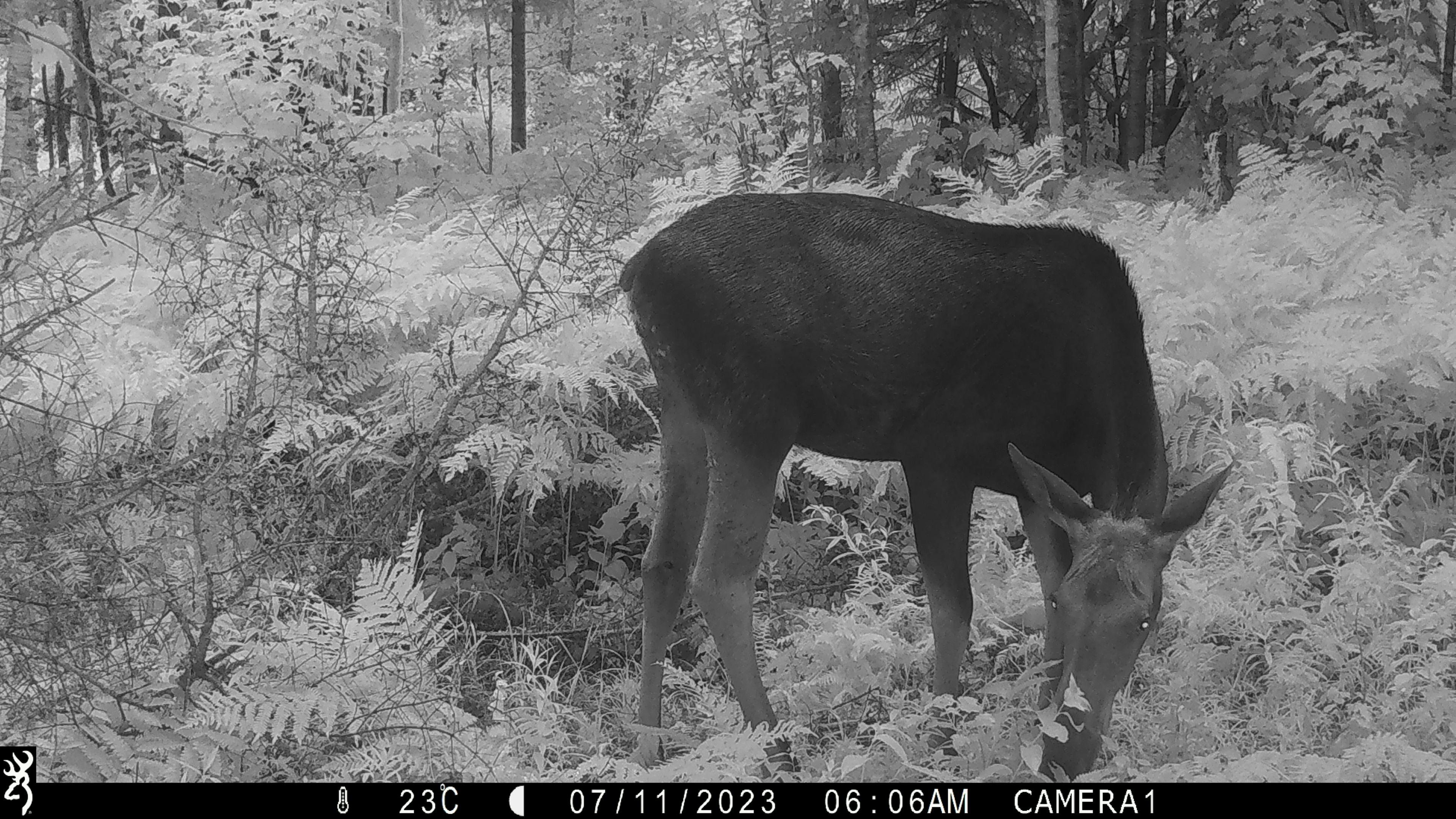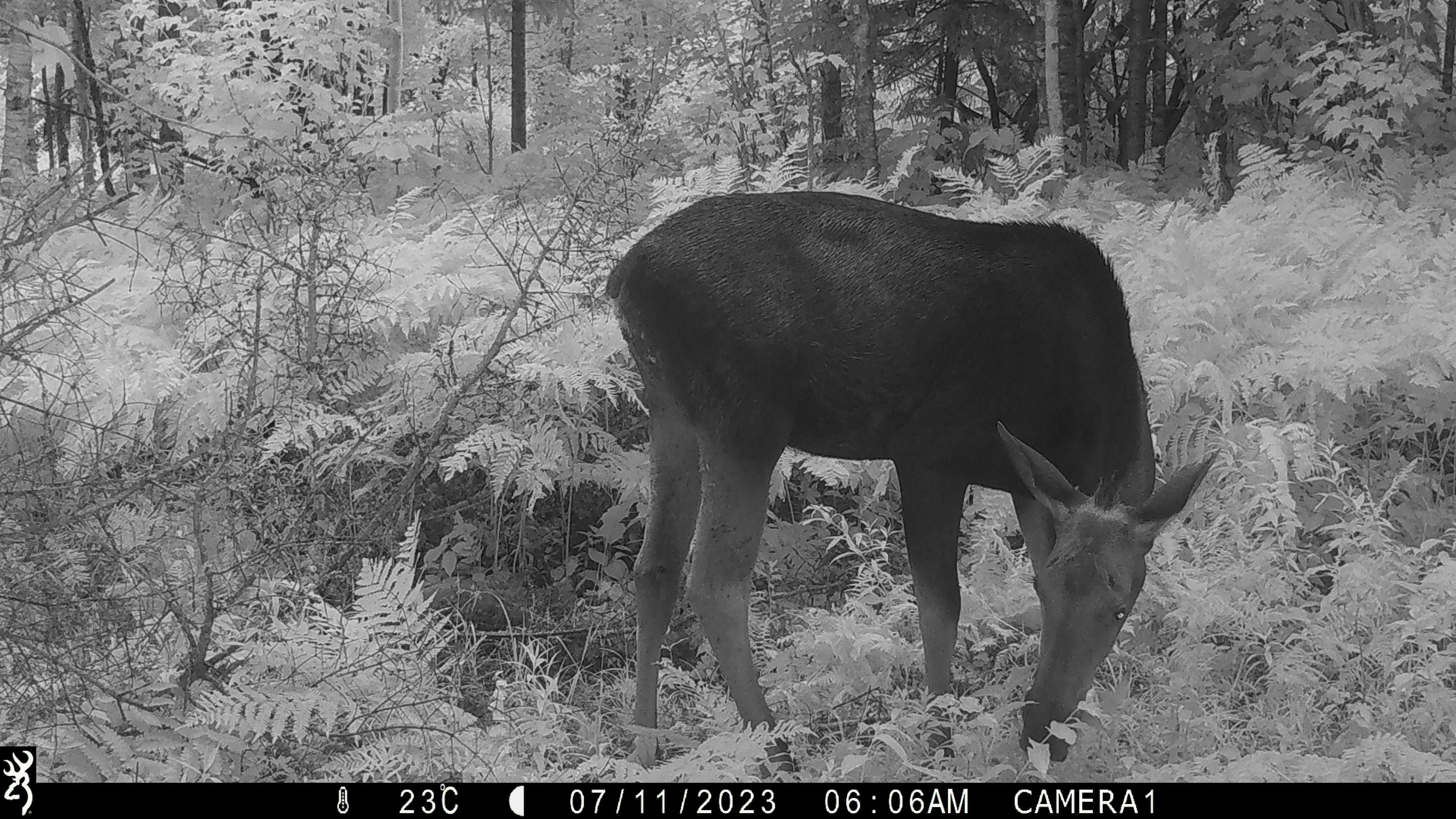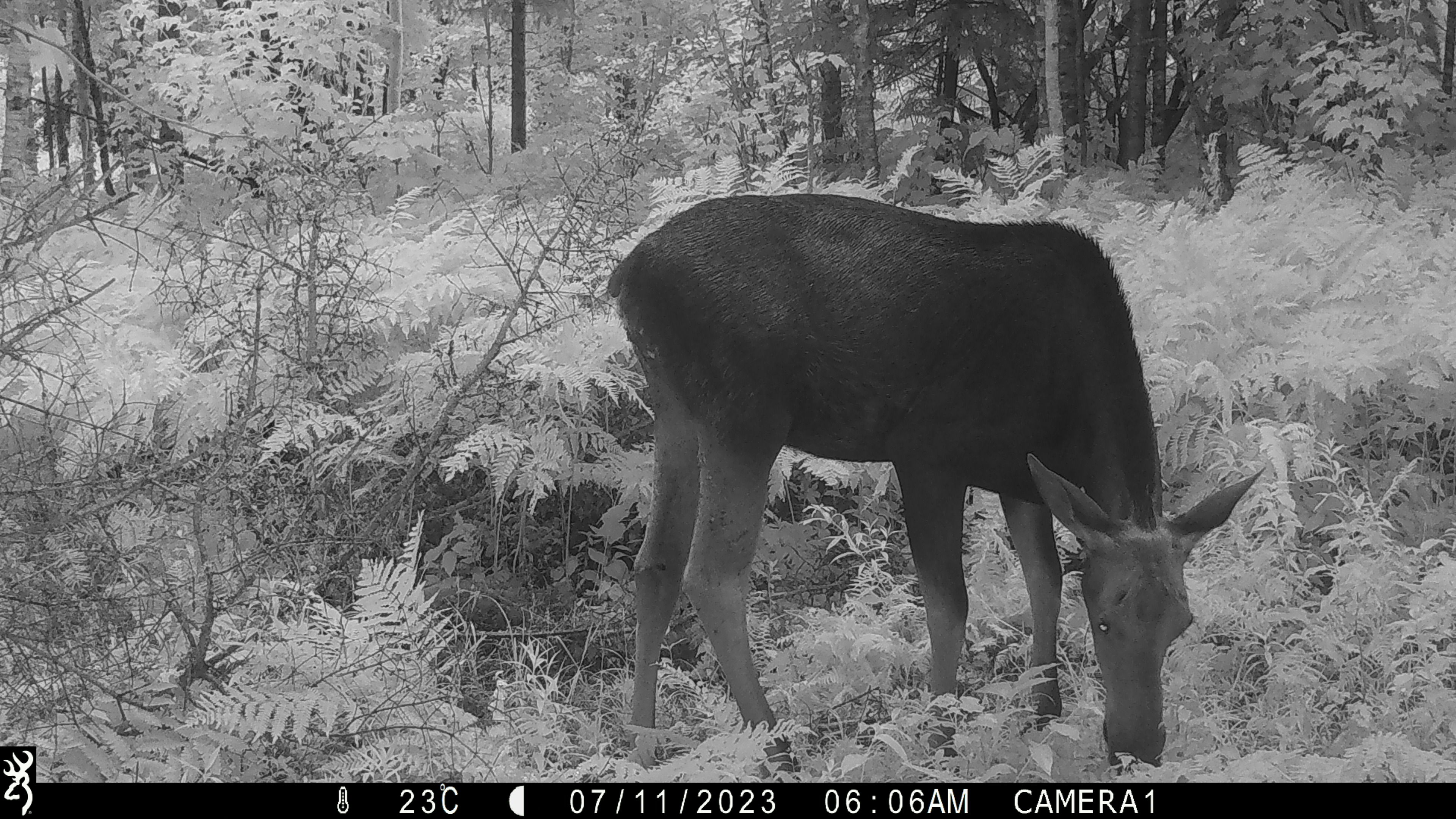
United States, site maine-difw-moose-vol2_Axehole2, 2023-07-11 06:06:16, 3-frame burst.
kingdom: Animalia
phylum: Chordata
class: Mammalia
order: Artiodactyla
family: Cervidae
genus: Alces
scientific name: Alces alces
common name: moose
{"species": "moose (Alces alces)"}